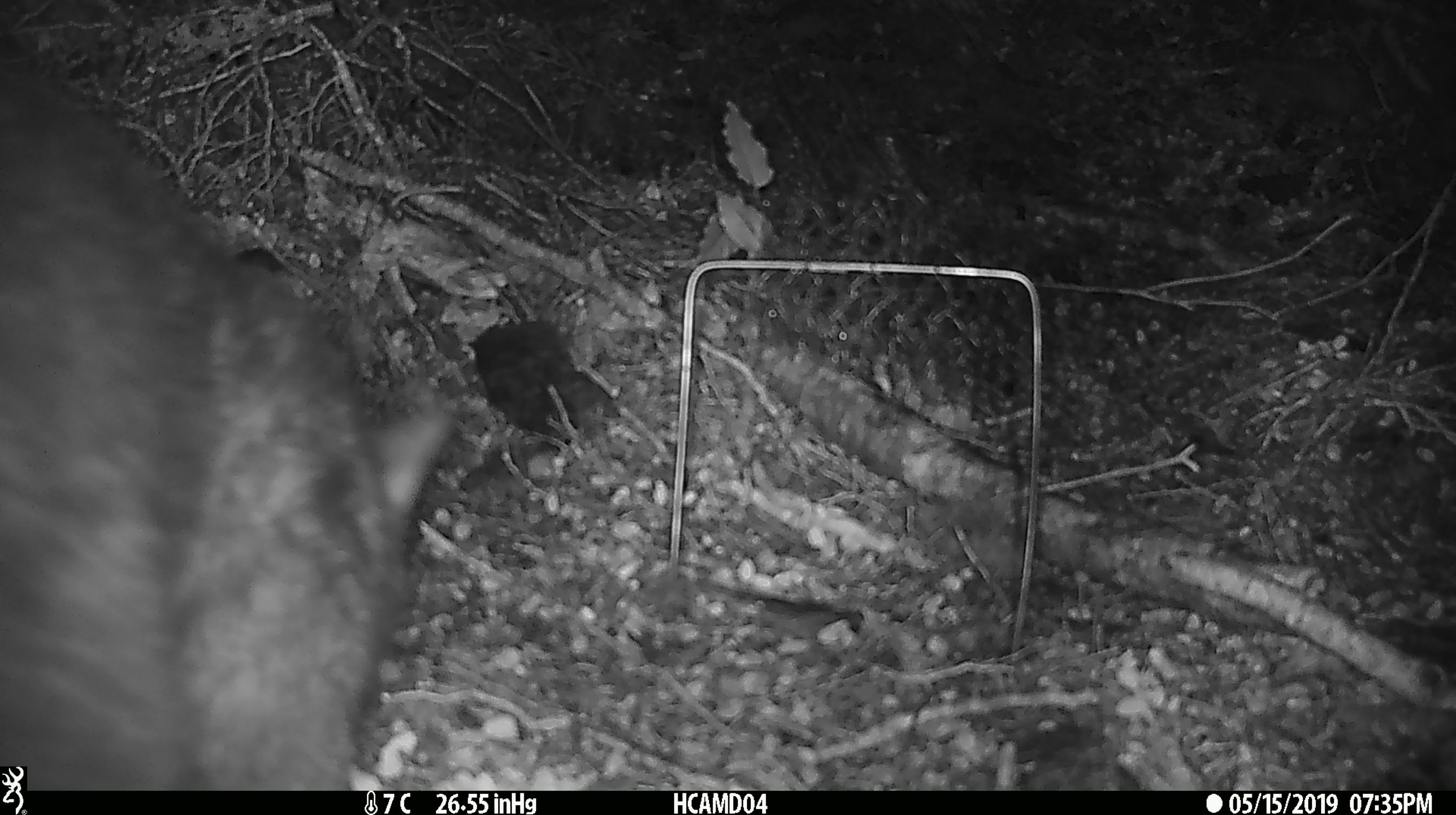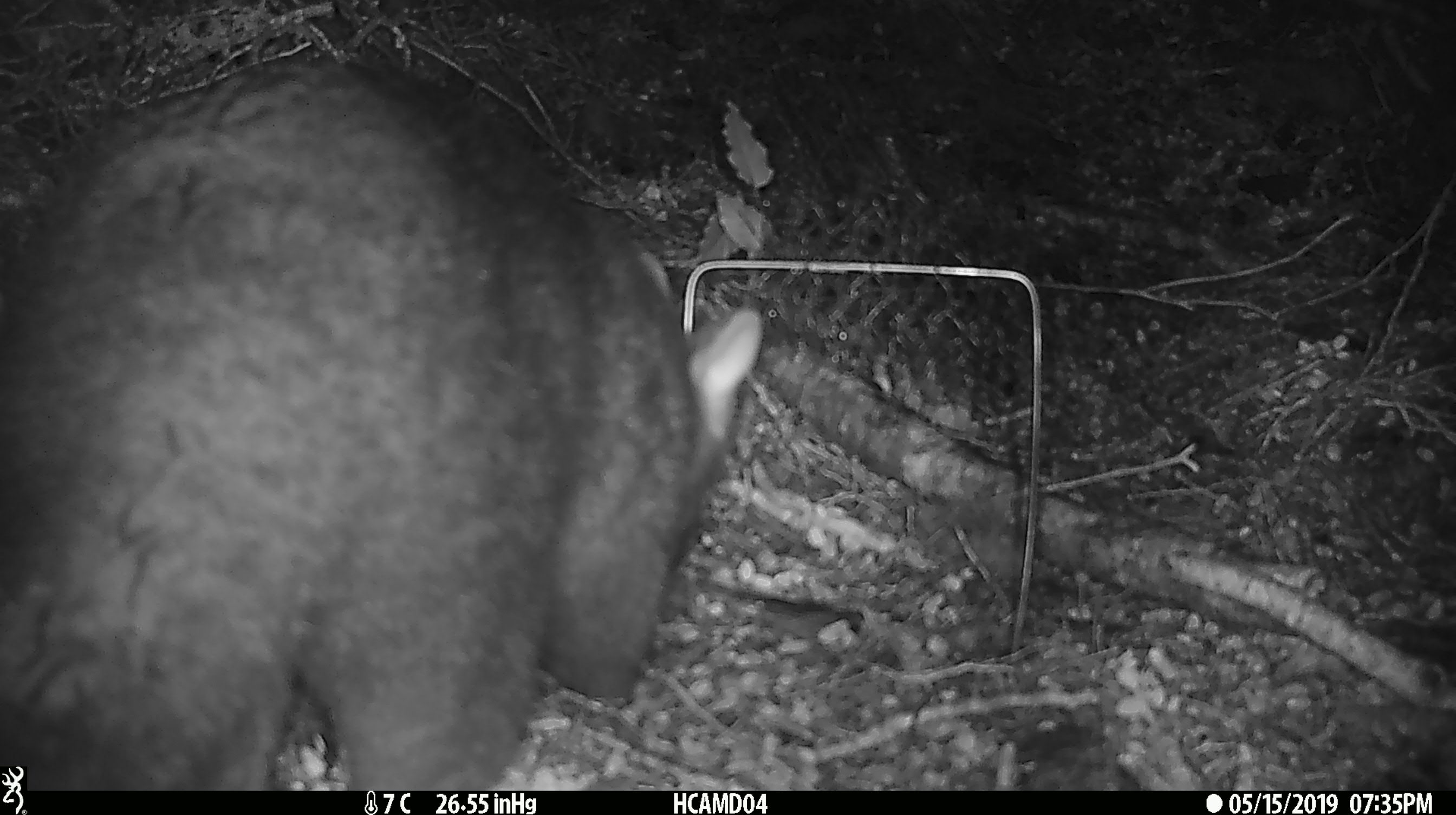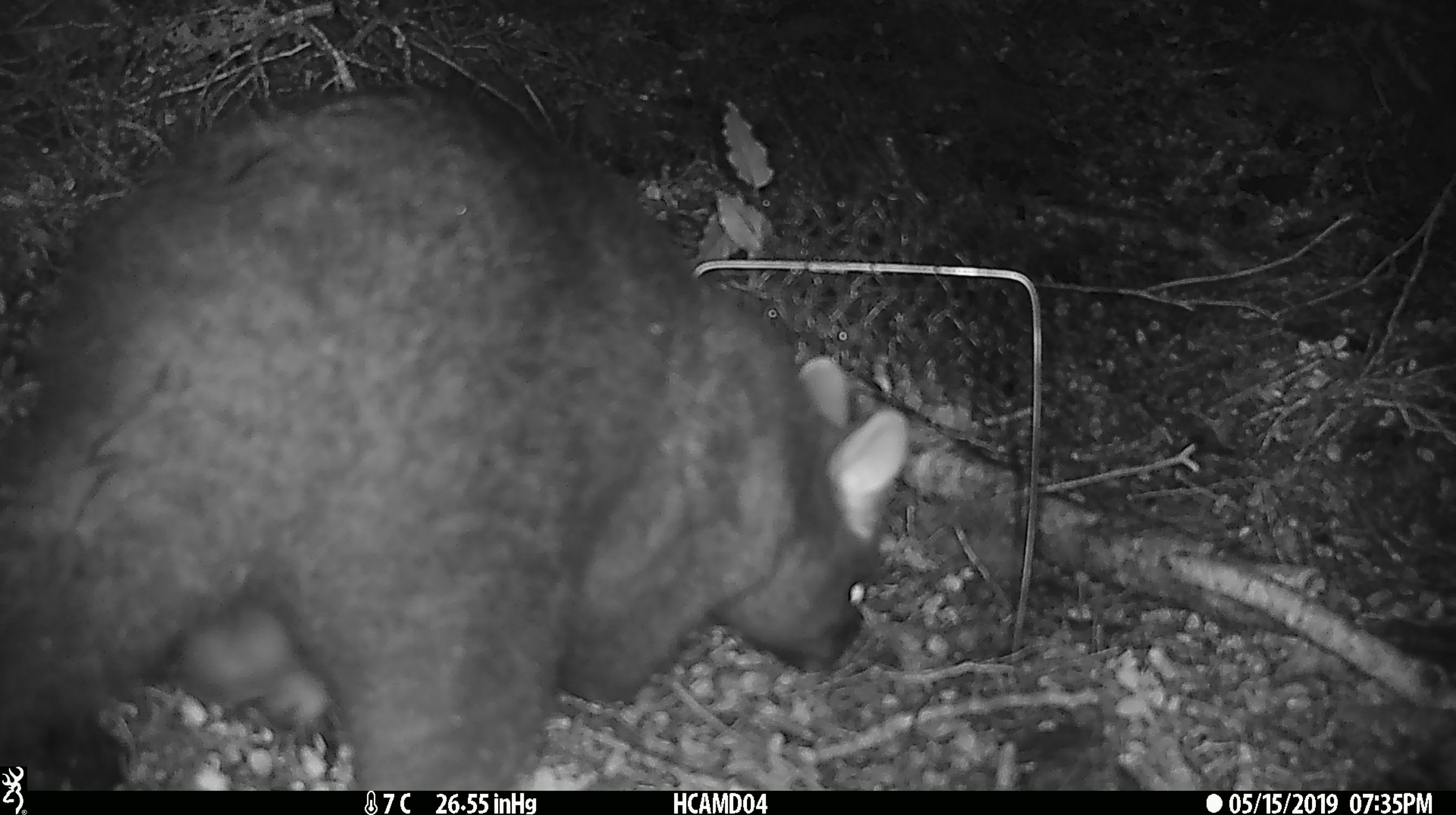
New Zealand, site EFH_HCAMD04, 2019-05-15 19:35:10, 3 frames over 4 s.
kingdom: Animalia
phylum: Chordata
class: Mammalia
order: Diprotodontia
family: Phalangeridae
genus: Trichosurus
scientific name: Trichosurus vulpecula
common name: common brushtail possum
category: possum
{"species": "possum (common brushtail possum) (Trichosurus vulpecula)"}